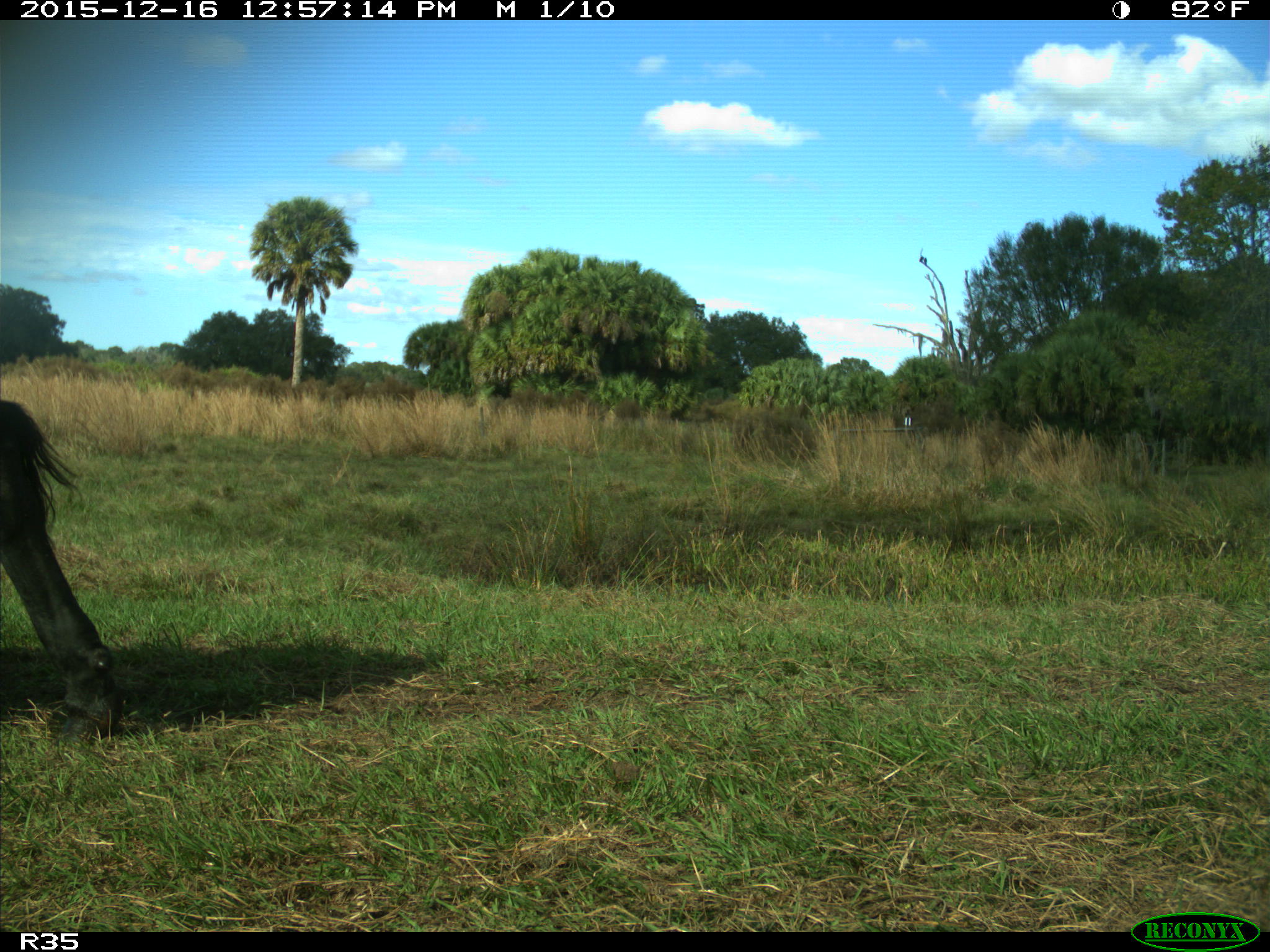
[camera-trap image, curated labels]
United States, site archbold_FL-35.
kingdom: Animalia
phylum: Chordata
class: Mammalia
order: Artiodactyla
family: Bovidae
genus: Bos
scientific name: Bos taurus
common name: domestic cow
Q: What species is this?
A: Bos taurus (domestic cow).